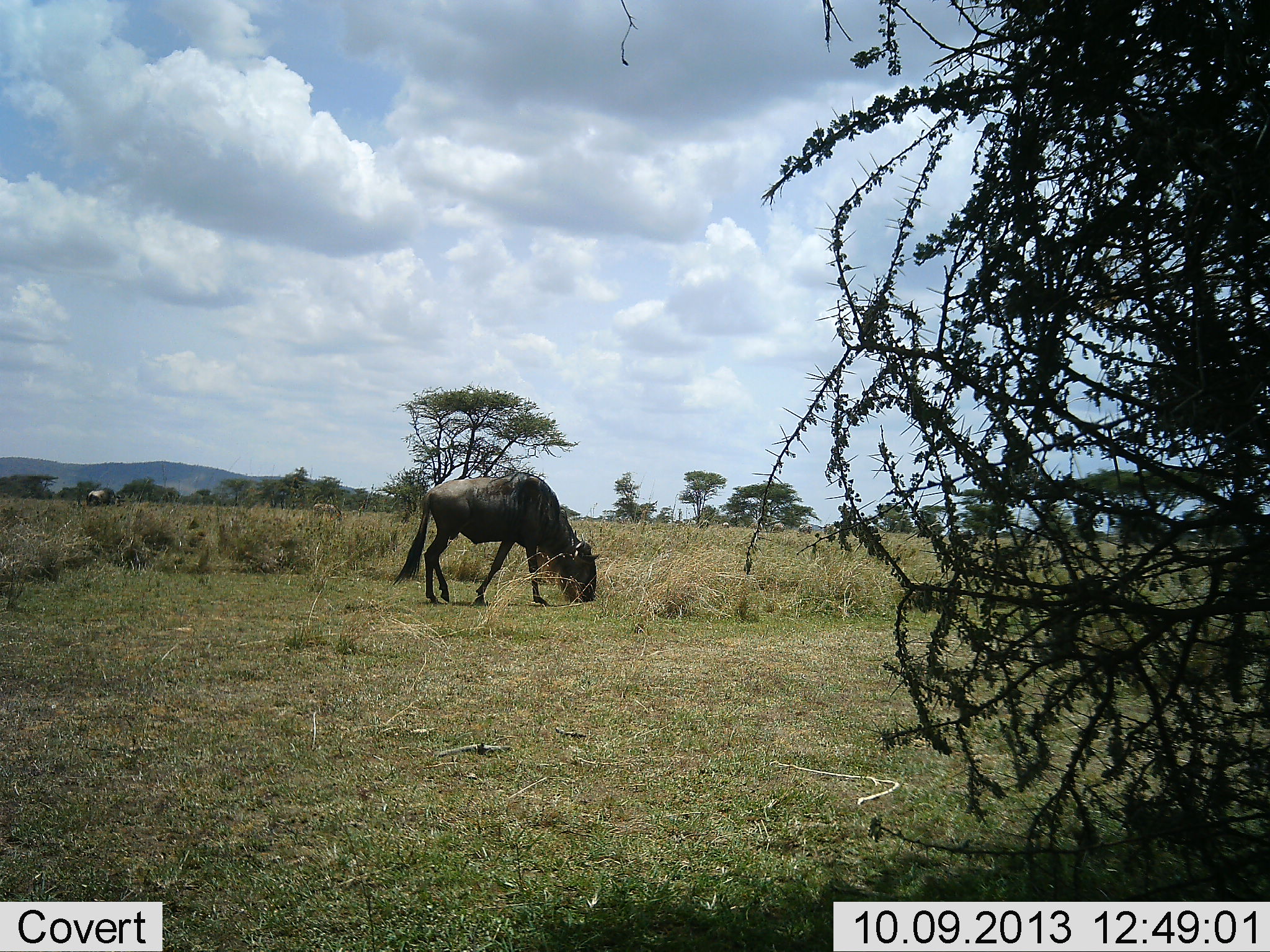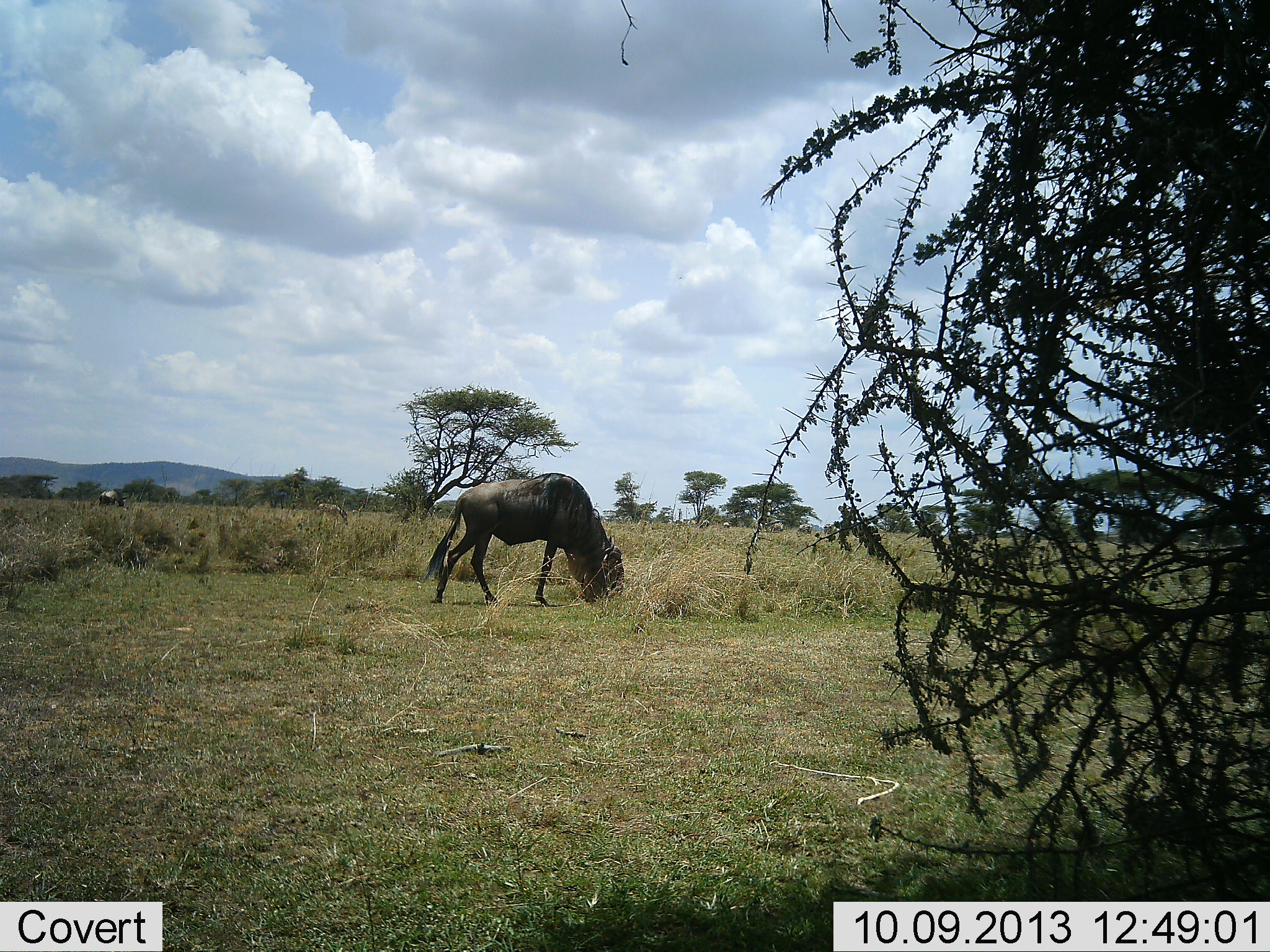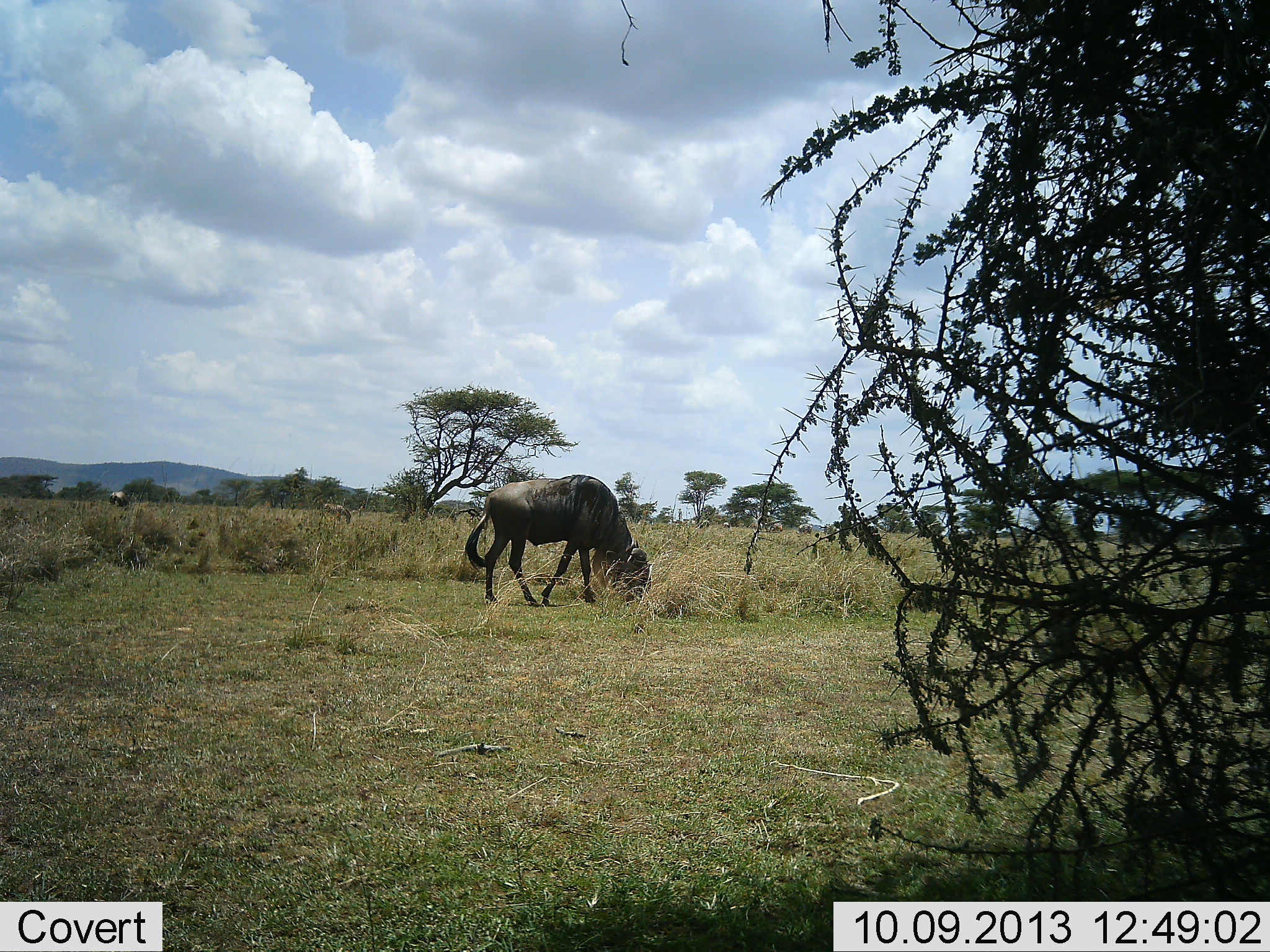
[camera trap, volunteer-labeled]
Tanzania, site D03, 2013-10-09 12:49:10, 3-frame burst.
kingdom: Animalia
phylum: Chordata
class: Mammalia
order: Artiodactyla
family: Bovidae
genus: Connochaetes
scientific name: Connochaetes taurinus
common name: blue wildebeest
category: wildebeest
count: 3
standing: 31%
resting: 0%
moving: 38%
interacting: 0%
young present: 0%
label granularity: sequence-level